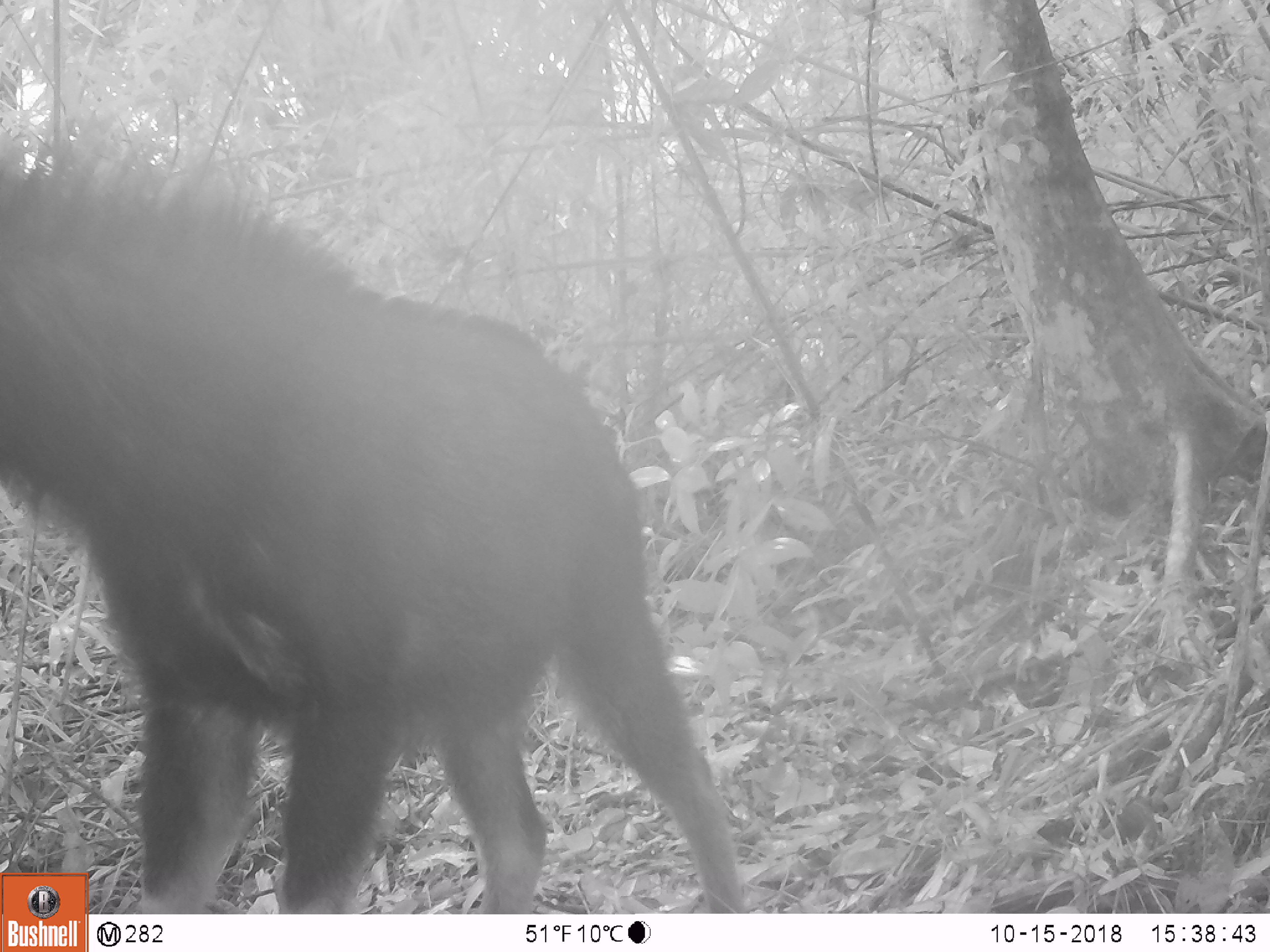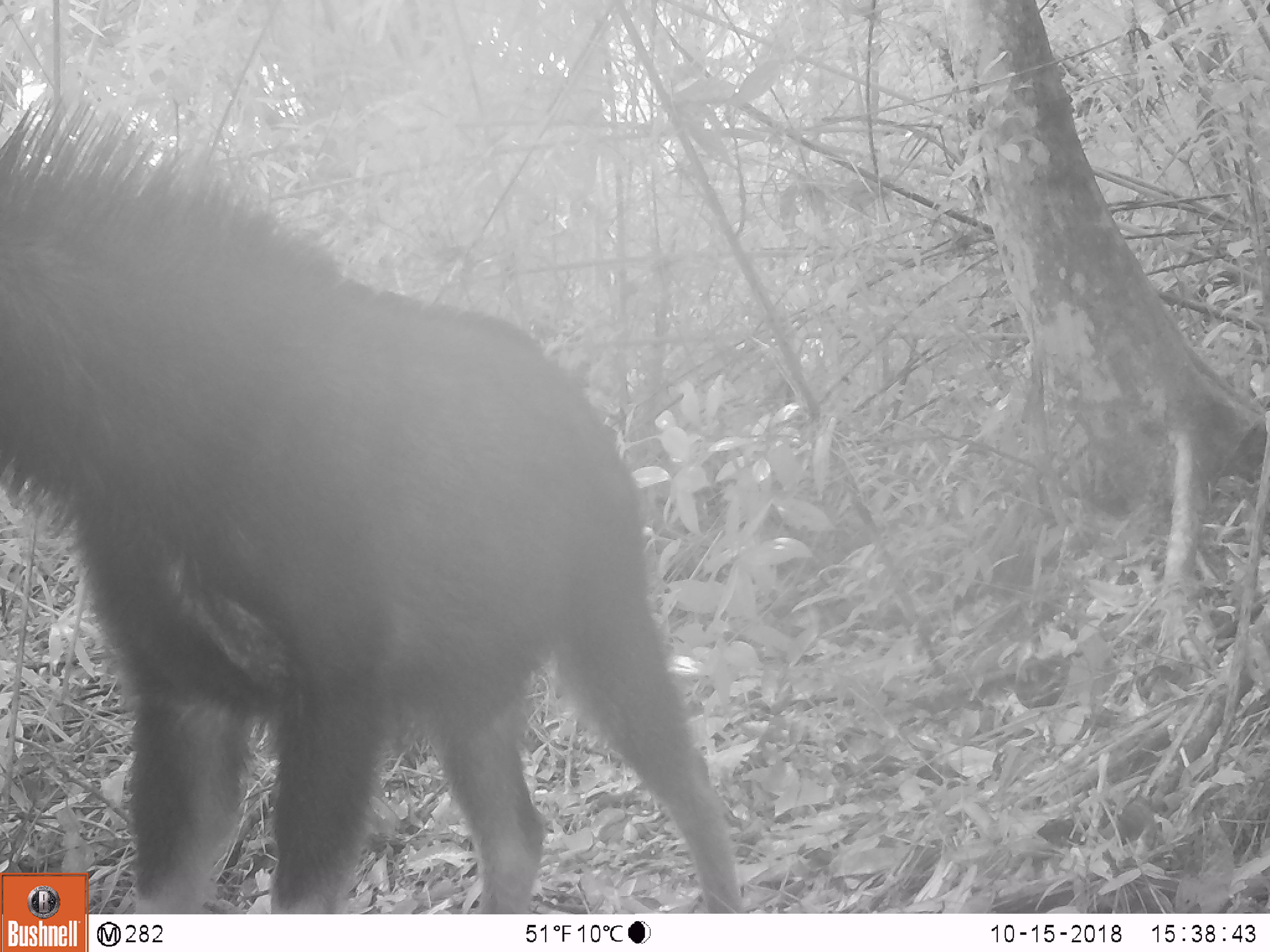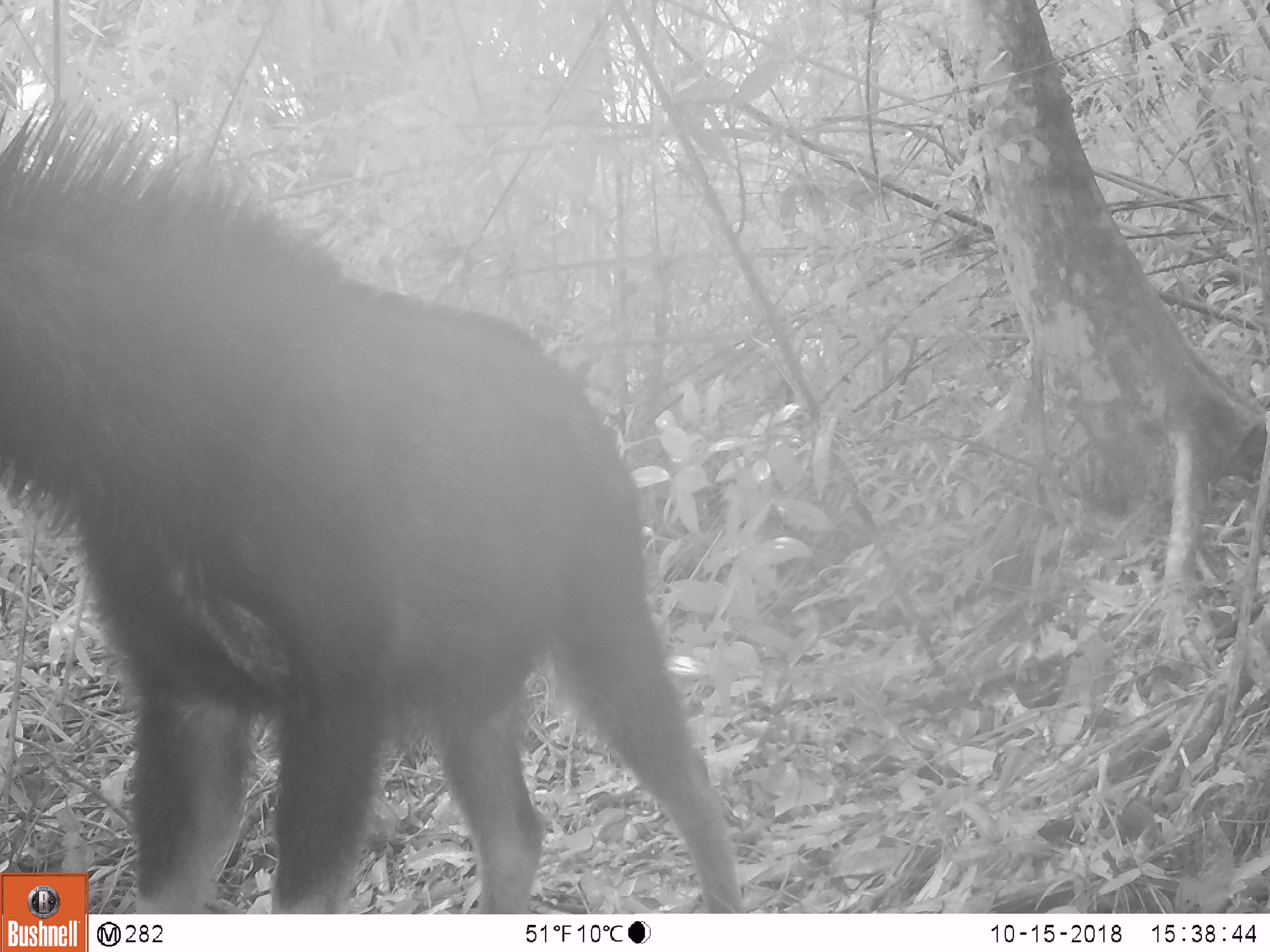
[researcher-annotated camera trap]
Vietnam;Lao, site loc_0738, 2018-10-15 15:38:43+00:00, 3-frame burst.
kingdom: Animalia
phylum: Chordata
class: Mammalia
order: Artiodactyla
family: Bovidae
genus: Capricornis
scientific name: Capricornis sumatraensis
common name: chinese serow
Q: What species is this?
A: Chinese serow (Capricornis sumatraensis).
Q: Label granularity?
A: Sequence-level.